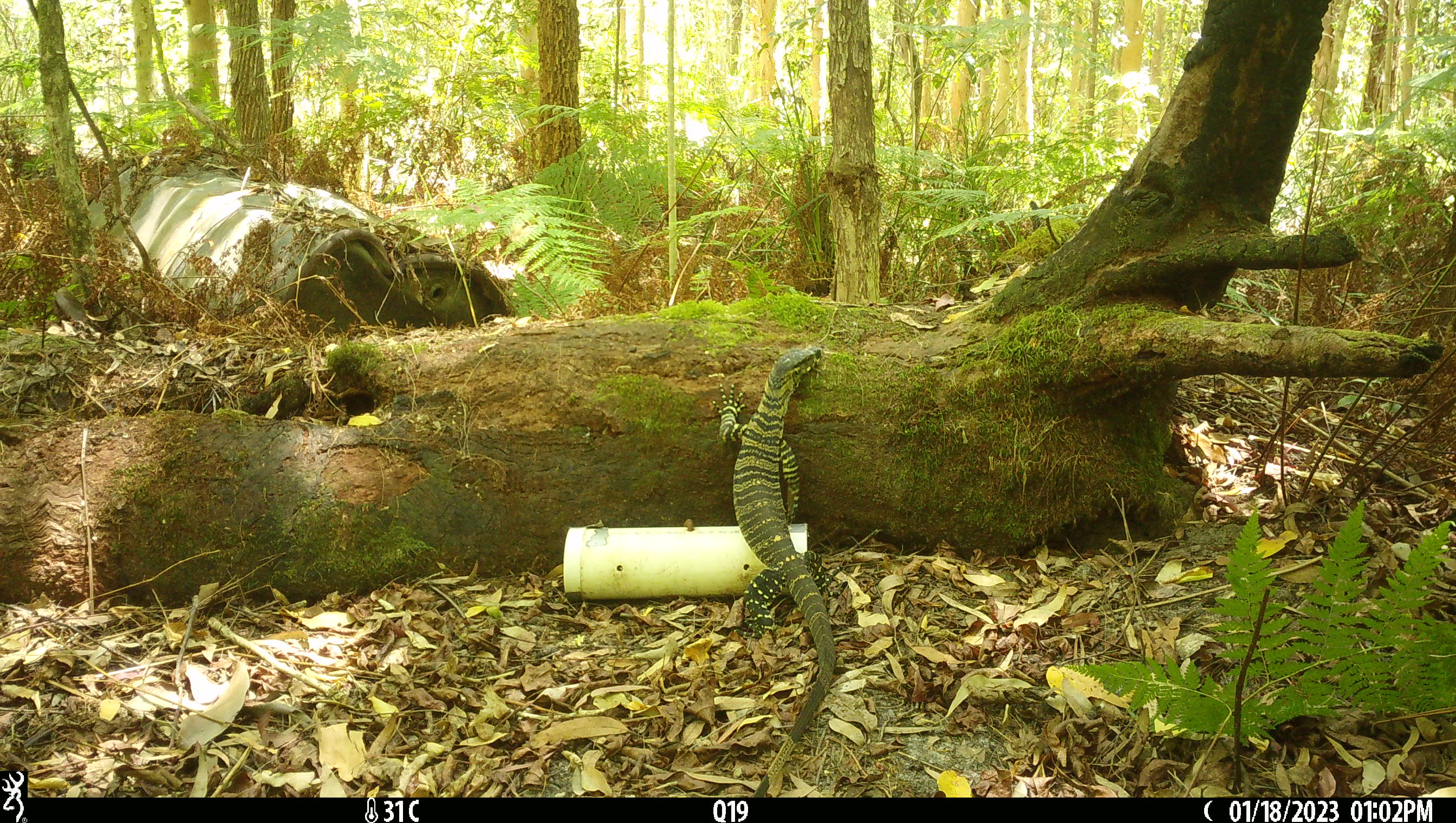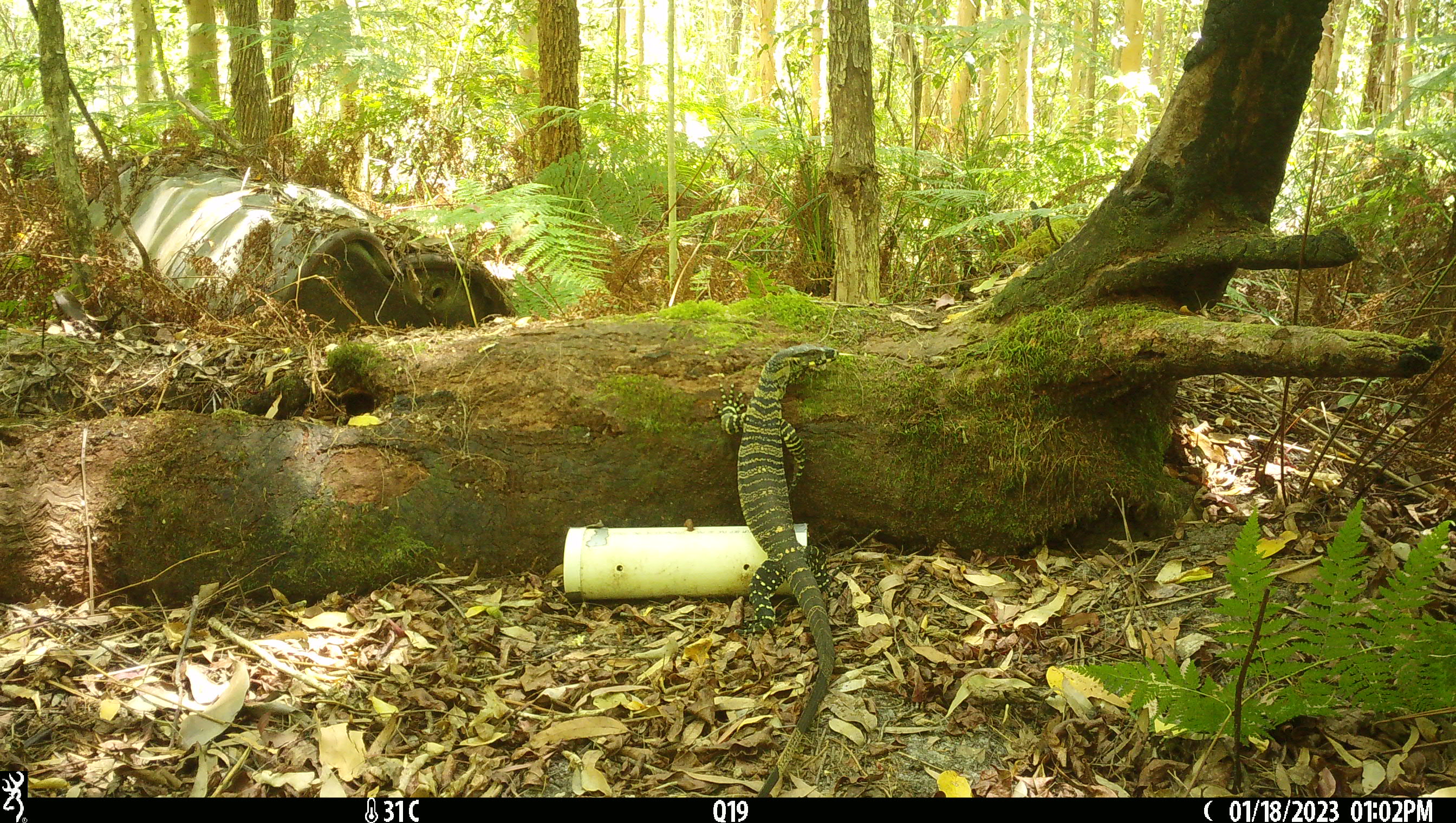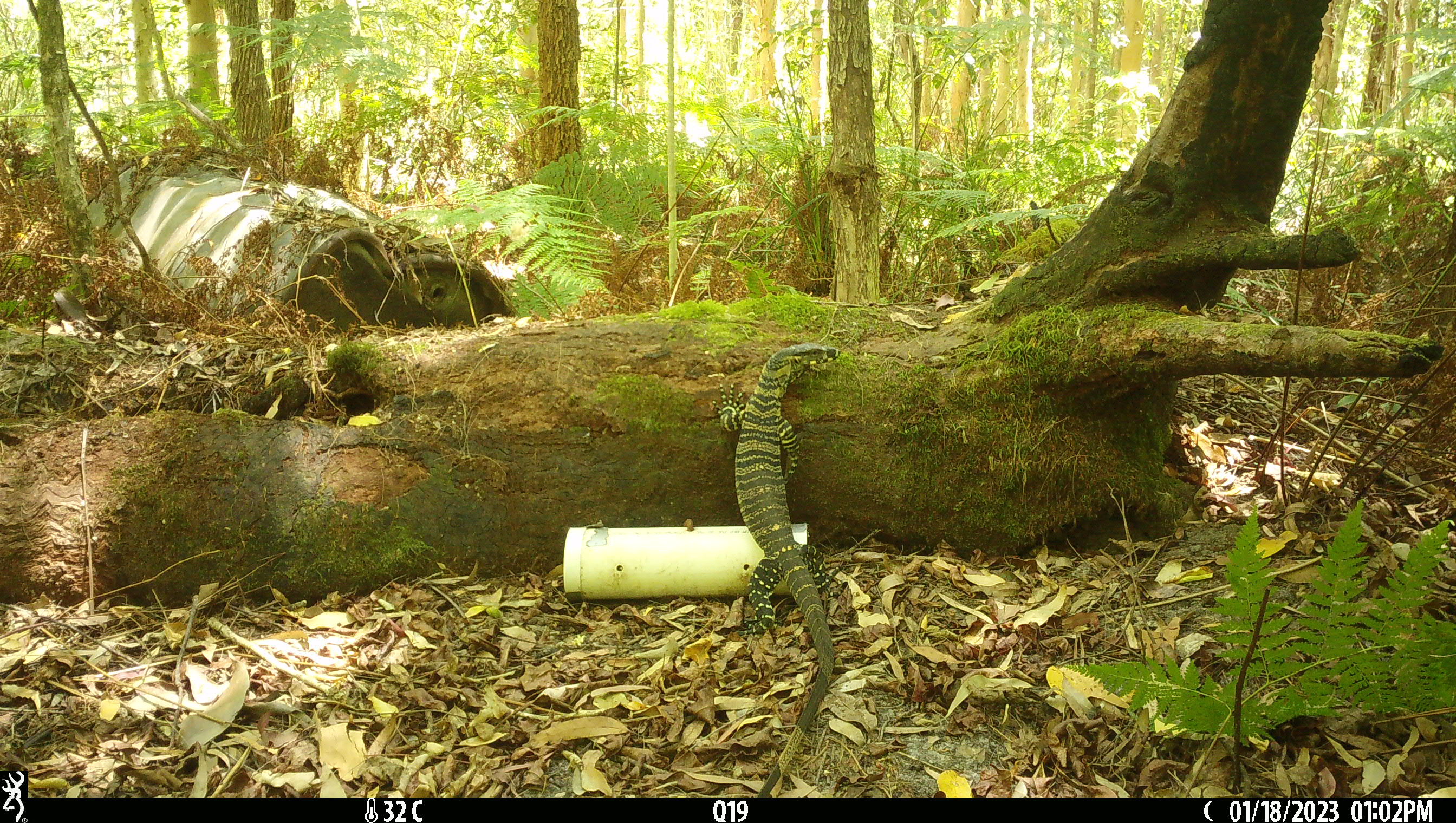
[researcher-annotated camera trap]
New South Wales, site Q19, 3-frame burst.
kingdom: Animalia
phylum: Chordata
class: Reptilia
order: Squamata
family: Varanidae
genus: Varanus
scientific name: Varanus varius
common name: lace monitor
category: goanna